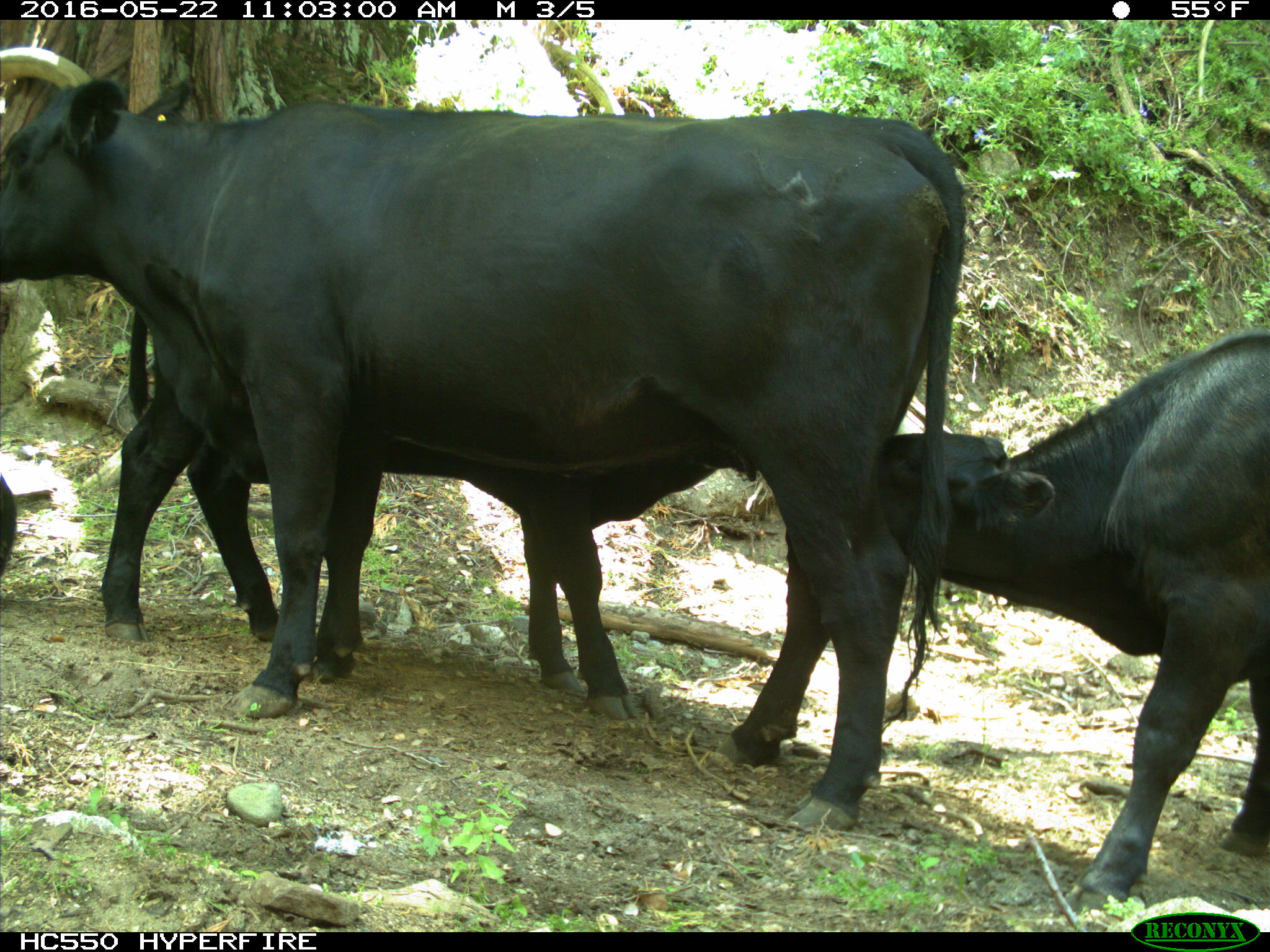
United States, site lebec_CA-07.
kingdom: Animalia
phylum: Chordata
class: Mammalia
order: Artiodactyla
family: Bovidae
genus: Bos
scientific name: Bos taurus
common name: domestic cow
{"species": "Bos taurus (domestic cow)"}